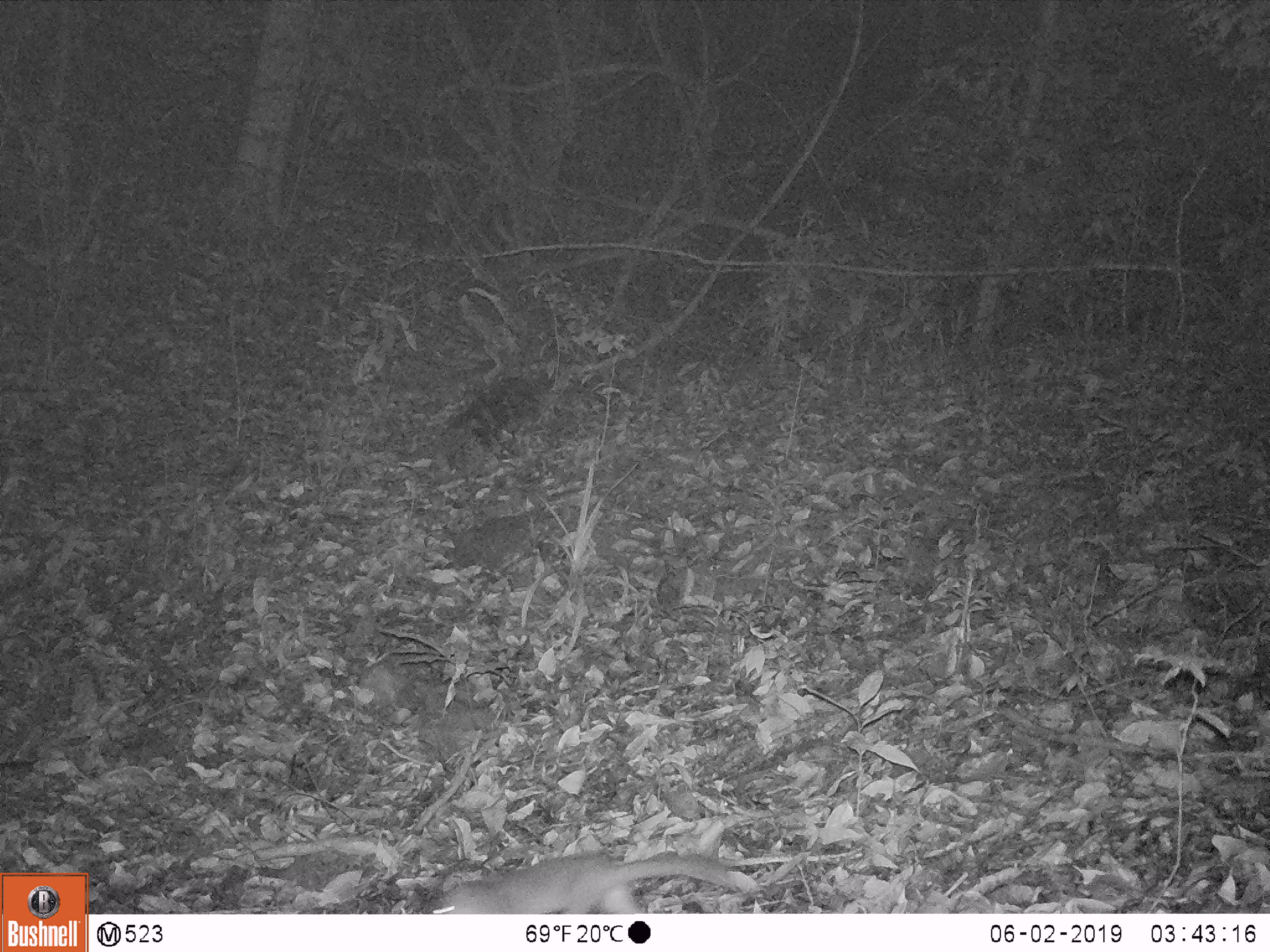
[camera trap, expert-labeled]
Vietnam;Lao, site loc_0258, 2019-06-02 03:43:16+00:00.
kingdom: Animalia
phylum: Chordata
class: Mammalia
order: Carnivora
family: Mustelidae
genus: Melogale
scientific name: Melogale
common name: ferret badger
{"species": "ferret badger (Melogale)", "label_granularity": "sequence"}